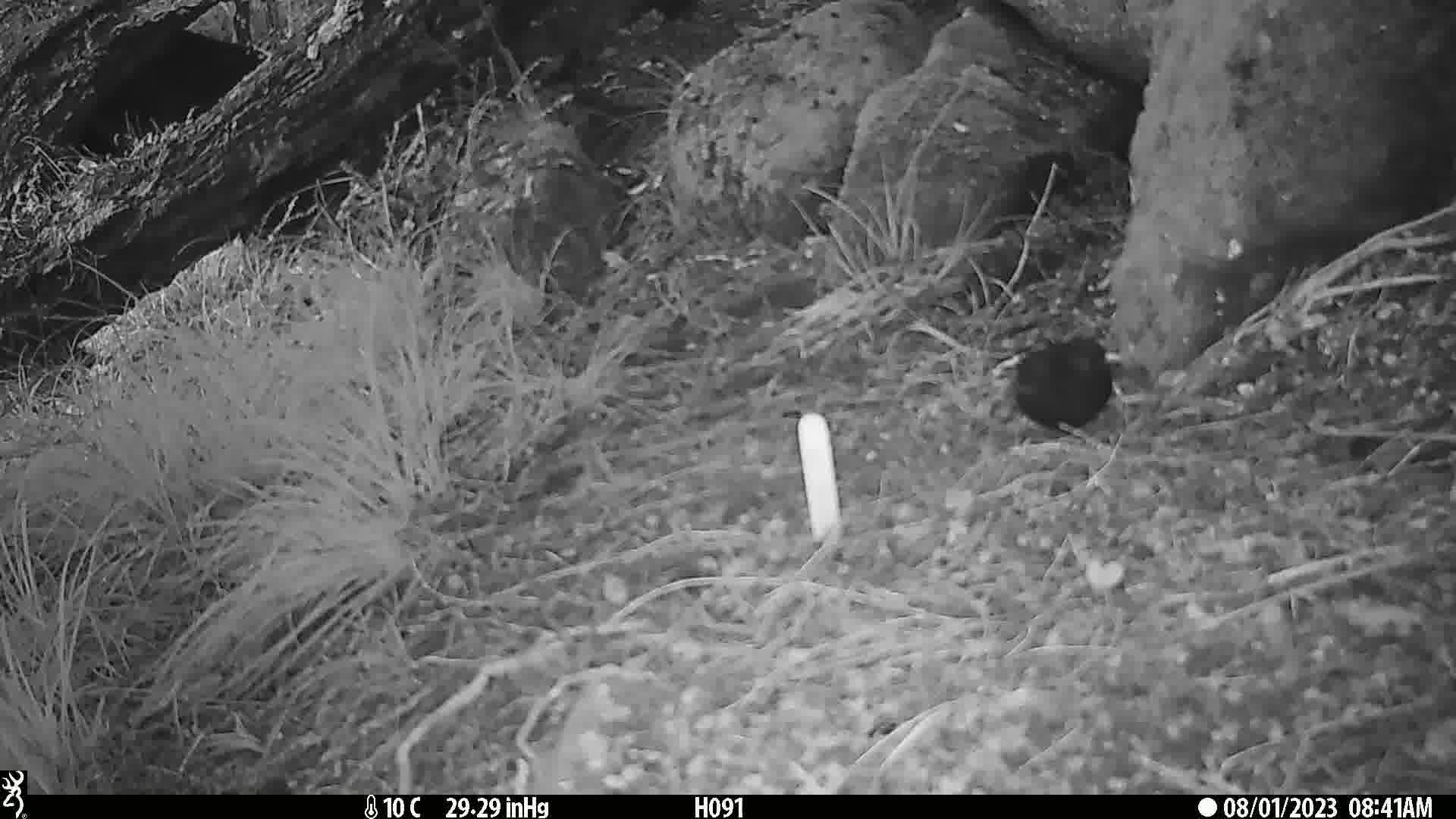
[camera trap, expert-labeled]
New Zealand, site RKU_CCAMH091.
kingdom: Animalia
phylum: Chordata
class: Aves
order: Passeriformes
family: Turdidae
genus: Turdus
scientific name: Turdus merula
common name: eurasian blackbird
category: blackbird